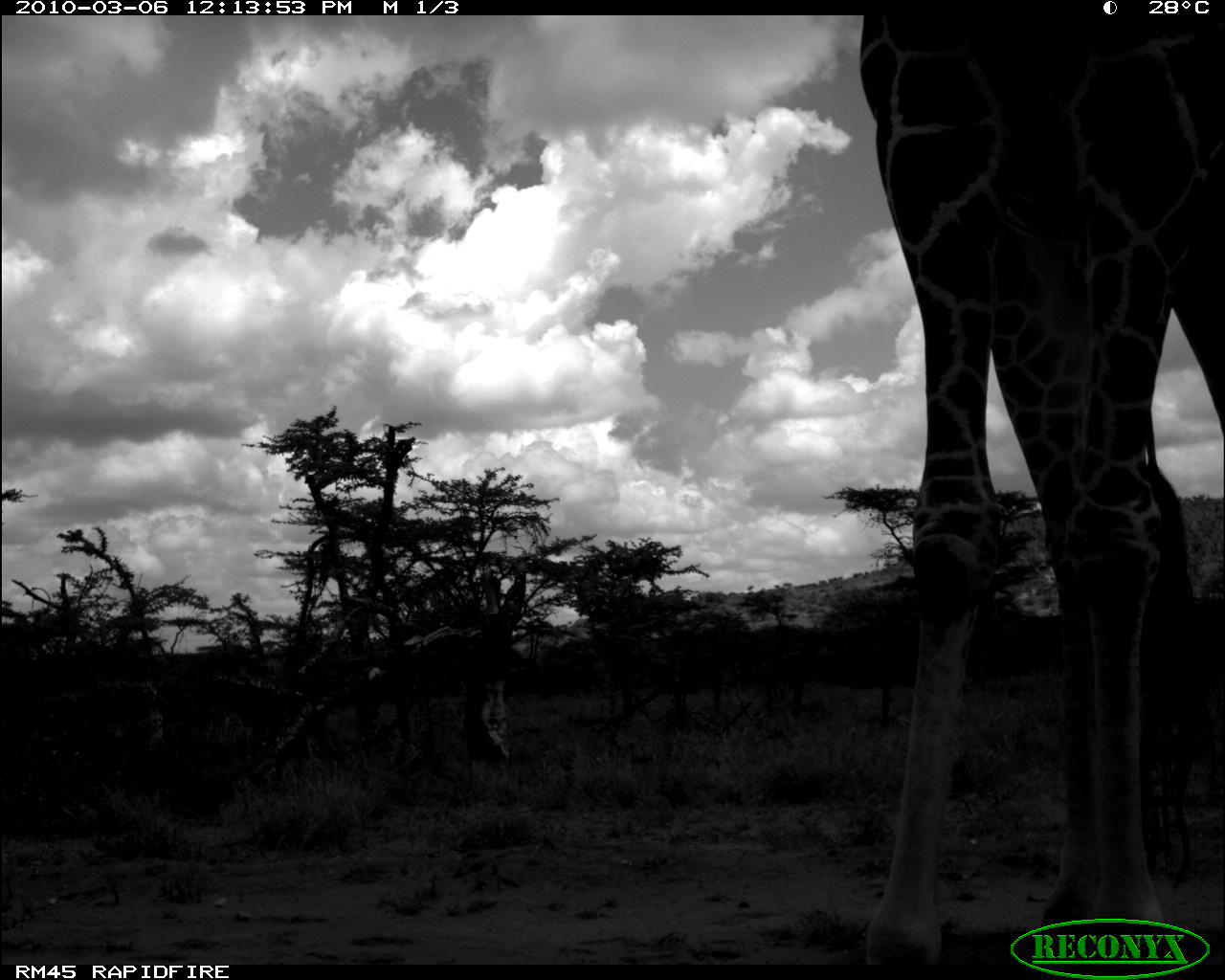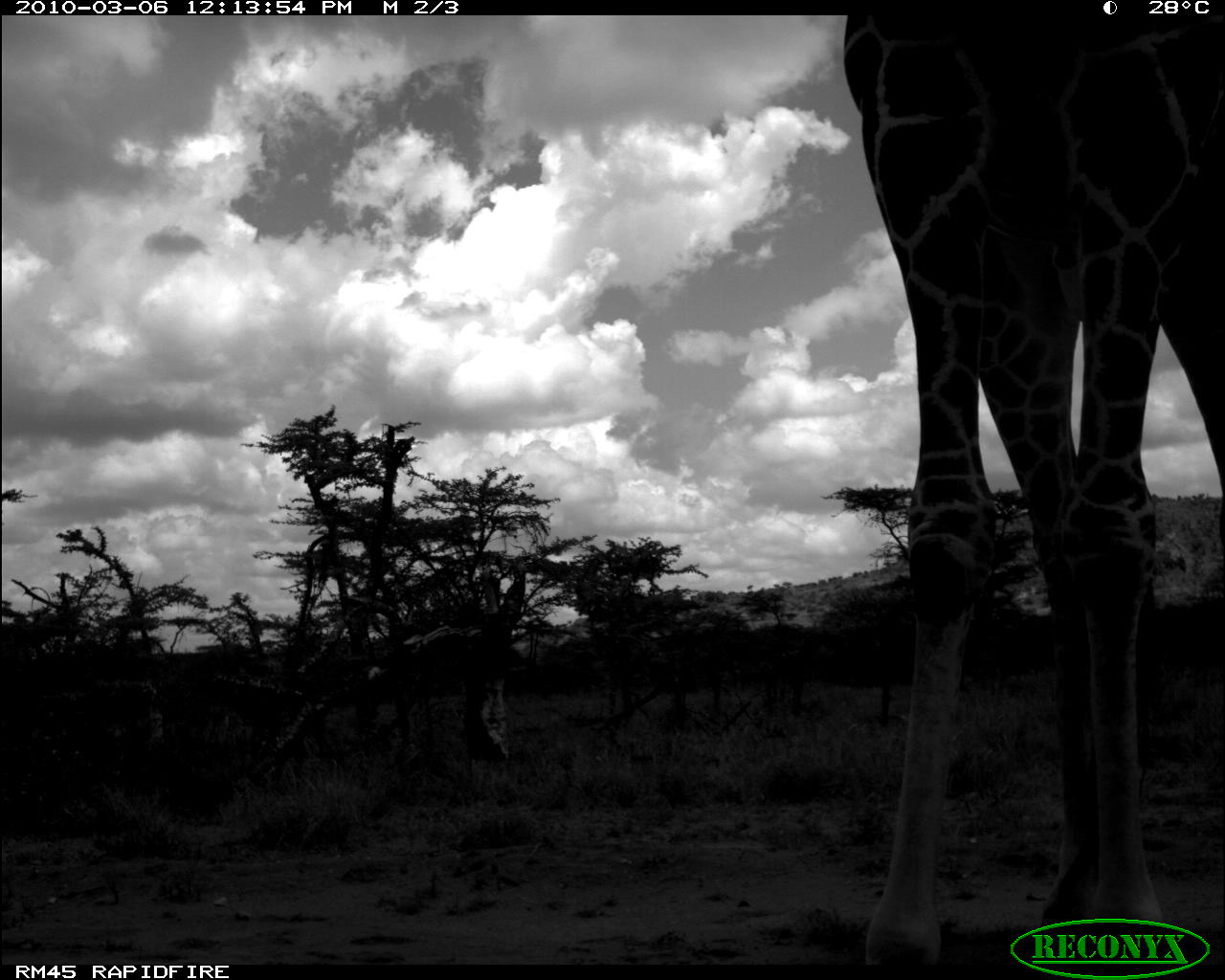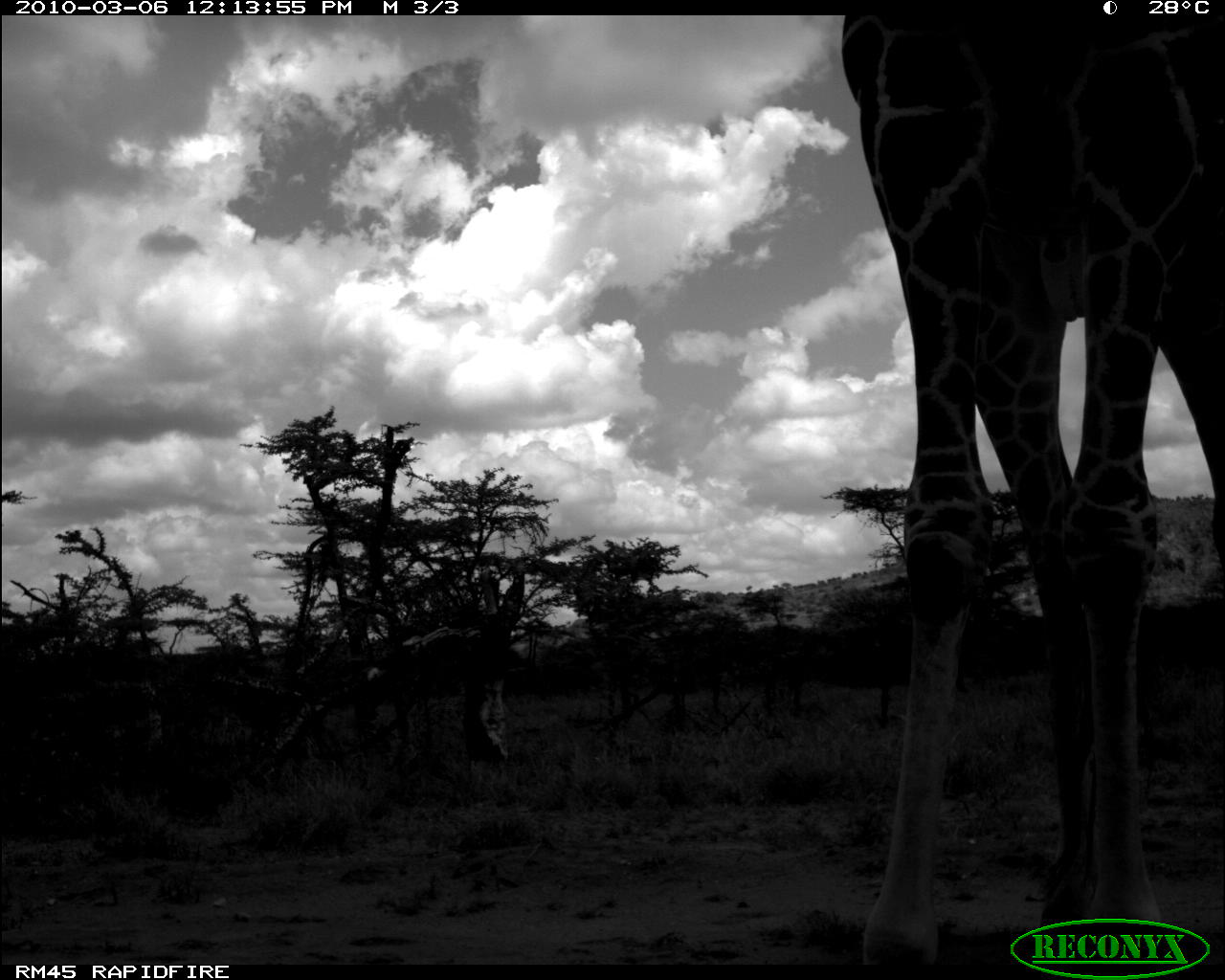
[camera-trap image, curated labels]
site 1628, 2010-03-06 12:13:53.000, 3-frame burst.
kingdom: Animalia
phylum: Chordata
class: Mammalia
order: Artiodactyla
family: Giraffidae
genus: Giraffa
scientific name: Giraffa camelopardalis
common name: giraffe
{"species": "Giraffa camelopardalis (giraffe)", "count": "1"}